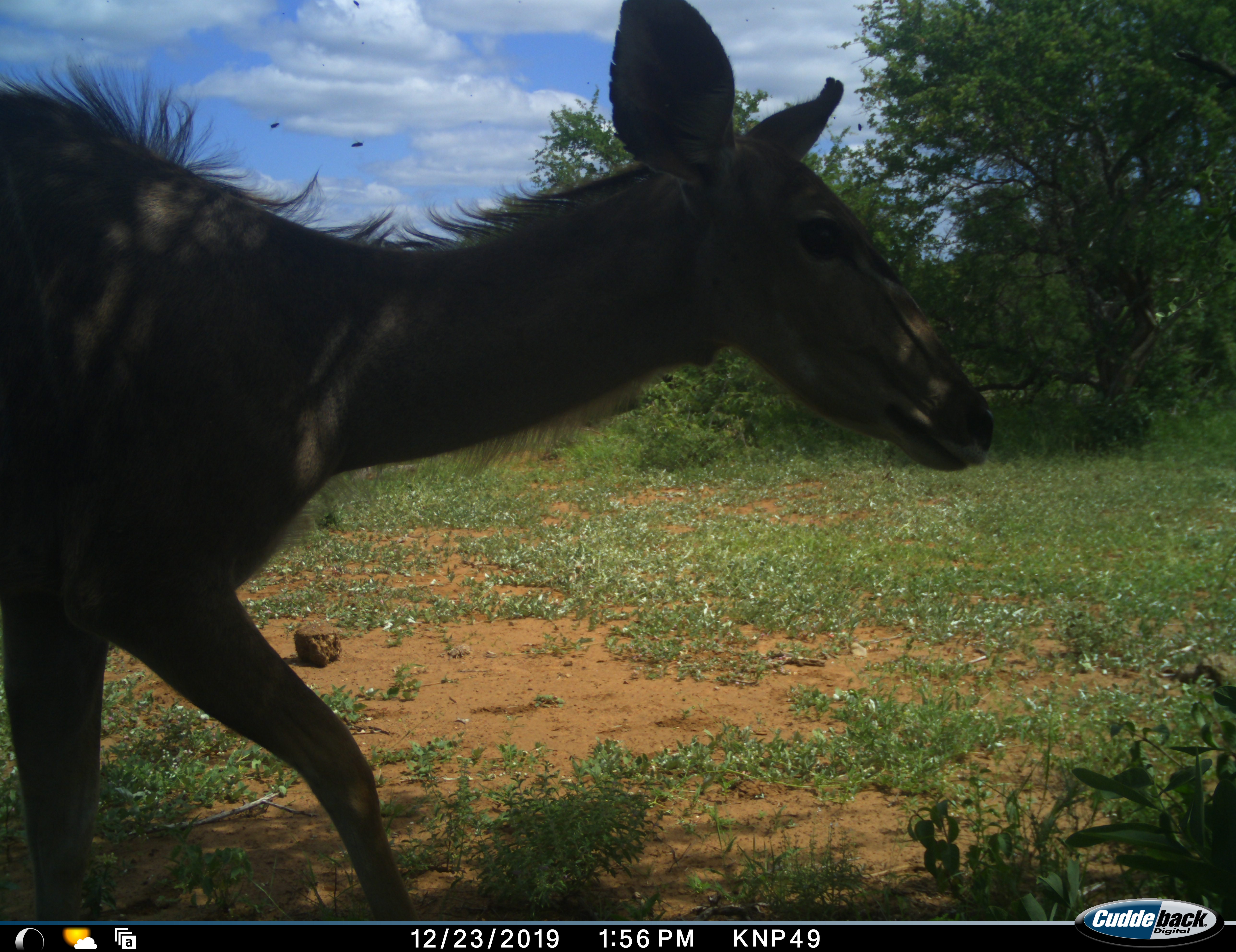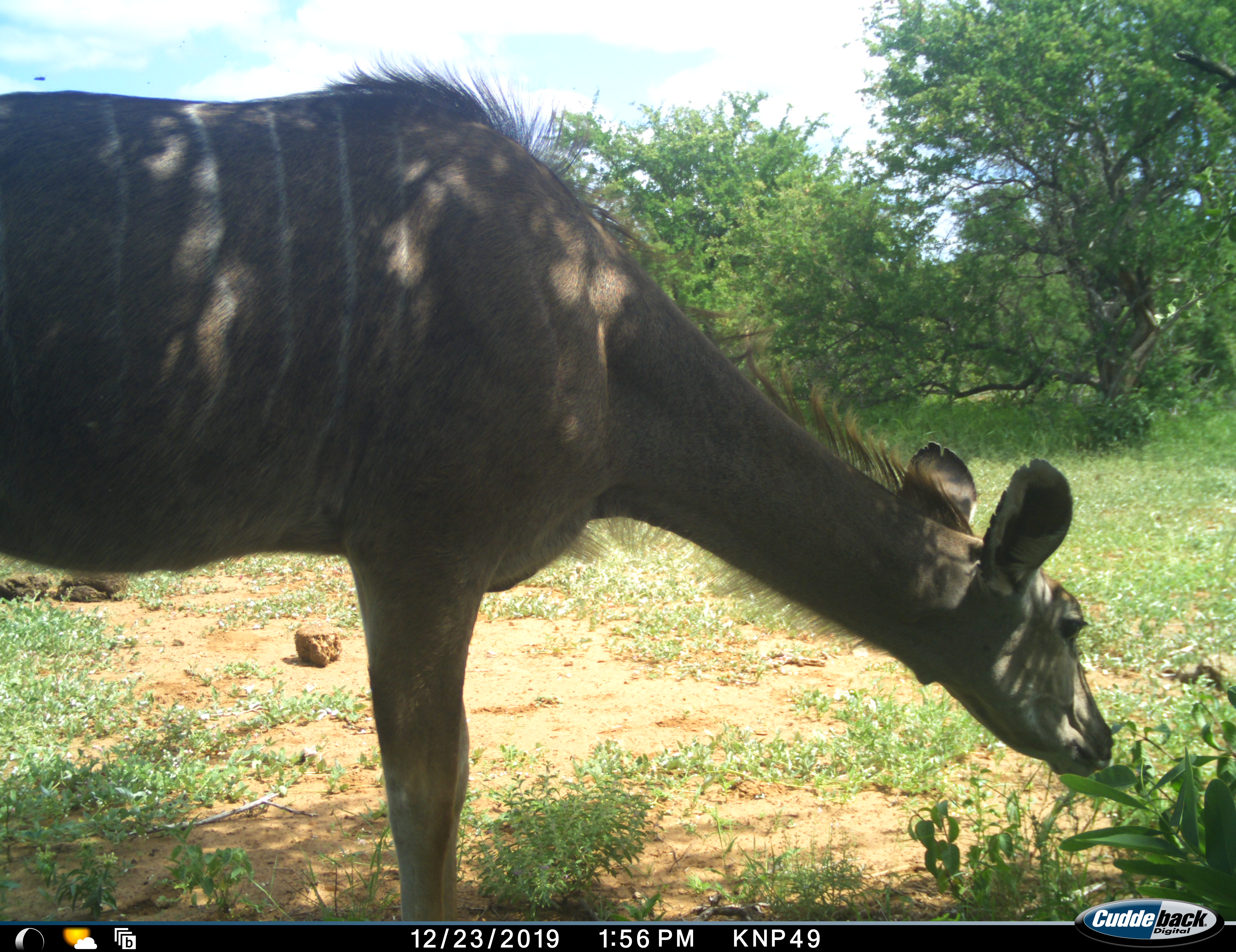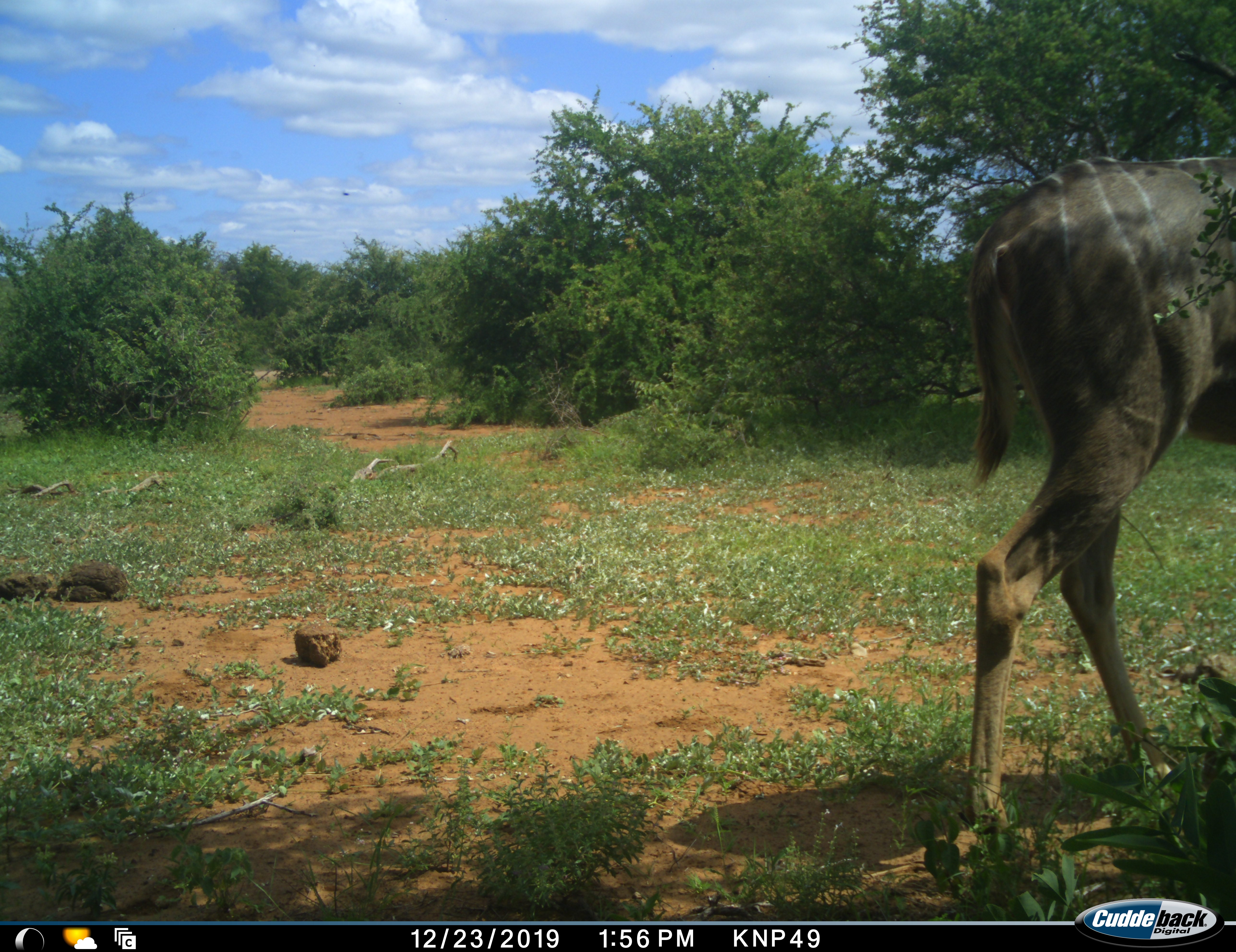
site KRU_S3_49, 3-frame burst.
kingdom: Animalia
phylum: Chordata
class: Mammalia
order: Artiodactyla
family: Bovidae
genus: Tragelaphus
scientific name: Tragelaphus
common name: kudu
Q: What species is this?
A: Kudu (Tragelaphus).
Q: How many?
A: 1.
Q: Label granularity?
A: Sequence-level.